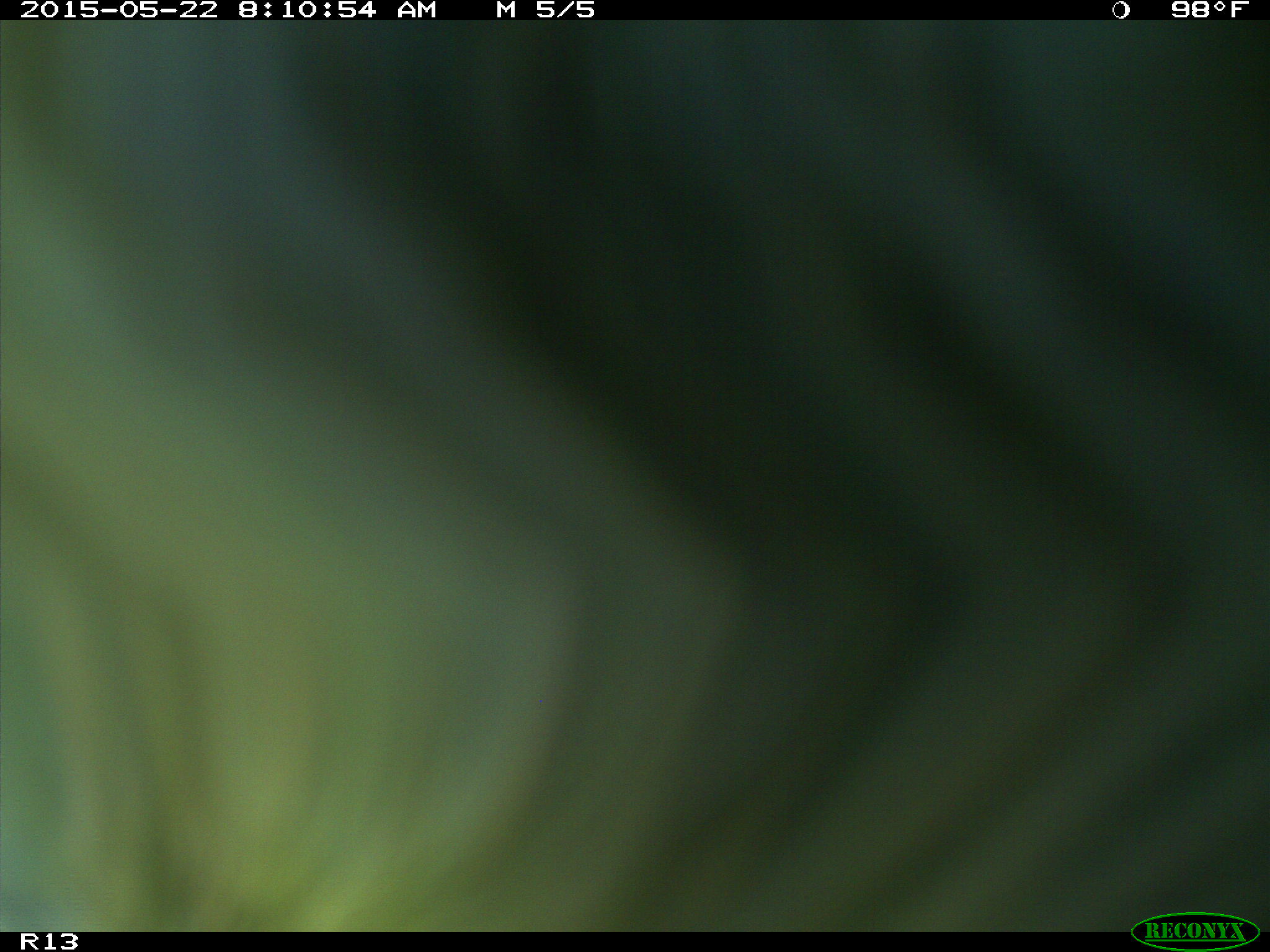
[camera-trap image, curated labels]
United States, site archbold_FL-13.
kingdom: Animalia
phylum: Chordata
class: Mammalia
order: Artiodactyla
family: Bovidae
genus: Bos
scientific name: Bos taurus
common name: domestic cow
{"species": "Bos taurus (domestic cow)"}